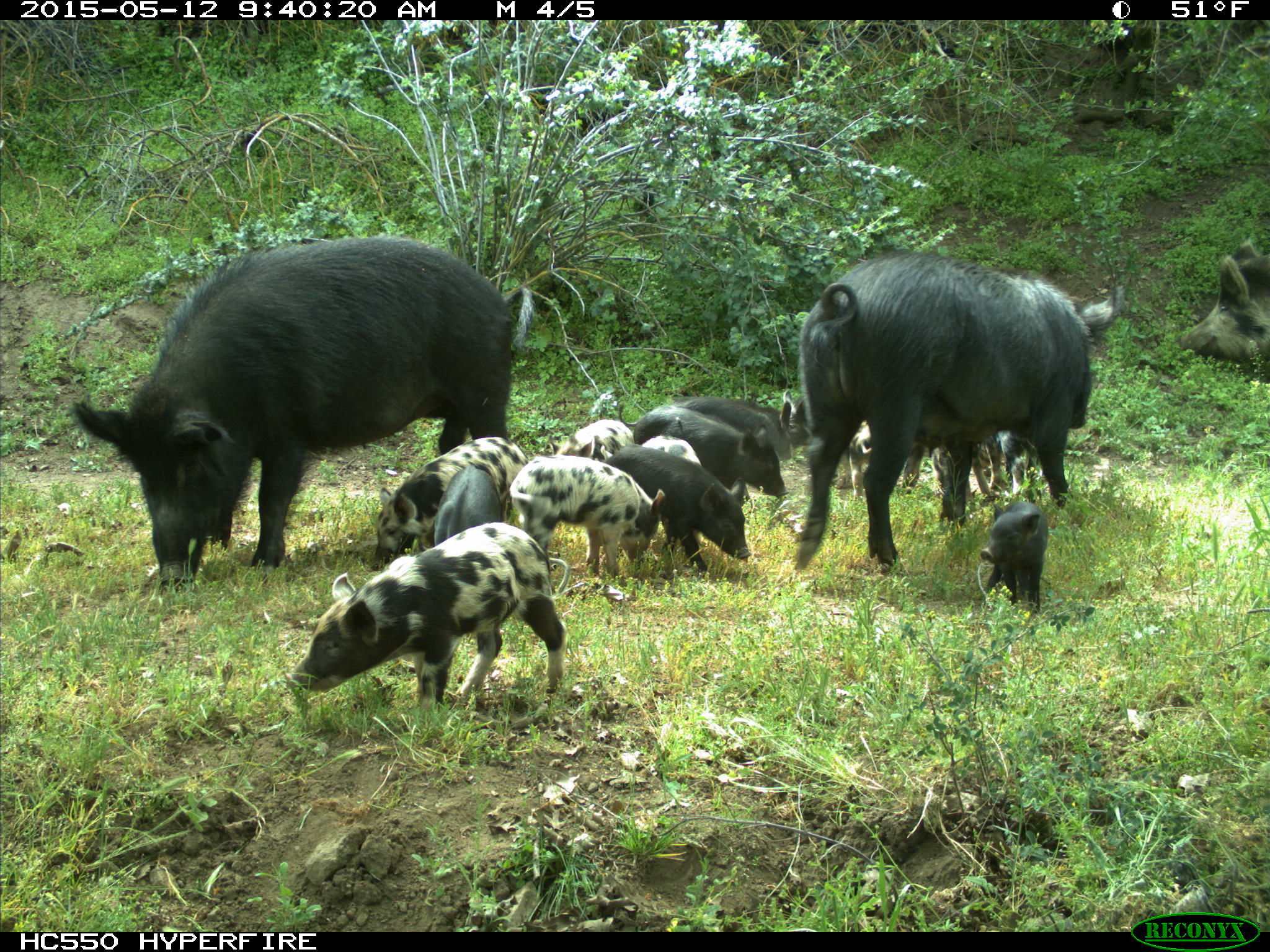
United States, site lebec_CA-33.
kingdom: Animalia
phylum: Chordata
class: Mammalia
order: Artiodactyla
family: Suidae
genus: Sus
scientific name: Sus scrofa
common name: wild boar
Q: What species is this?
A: Sus scrofa (wild boar).